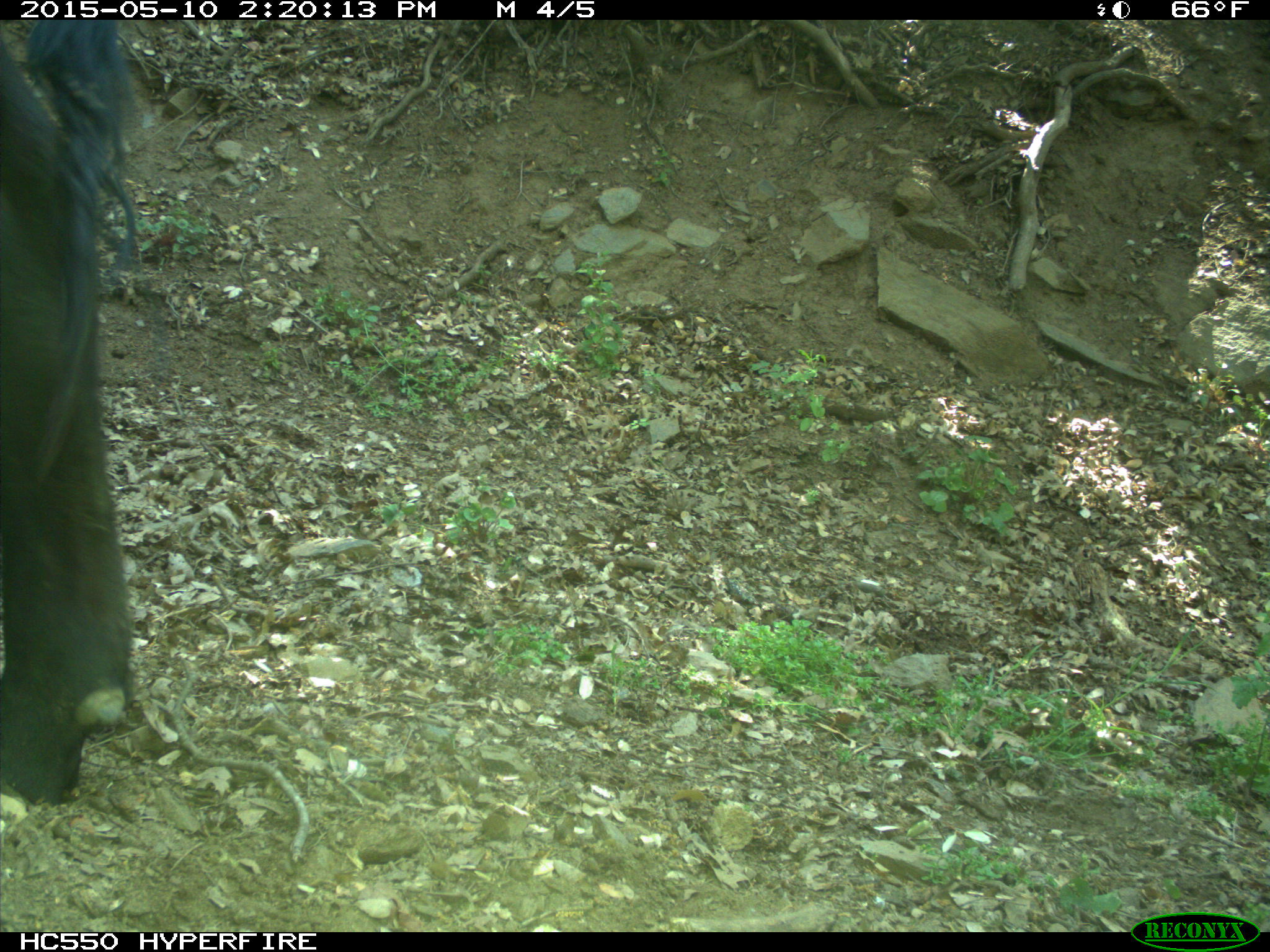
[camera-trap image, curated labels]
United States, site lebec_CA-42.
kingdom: Animalia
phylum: Chordata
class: Mammalia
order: Artiodactyla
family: Bovidae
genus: Bos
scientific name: Bos taurus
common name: domestic cow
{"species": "Bos taurus (domestic cow)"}